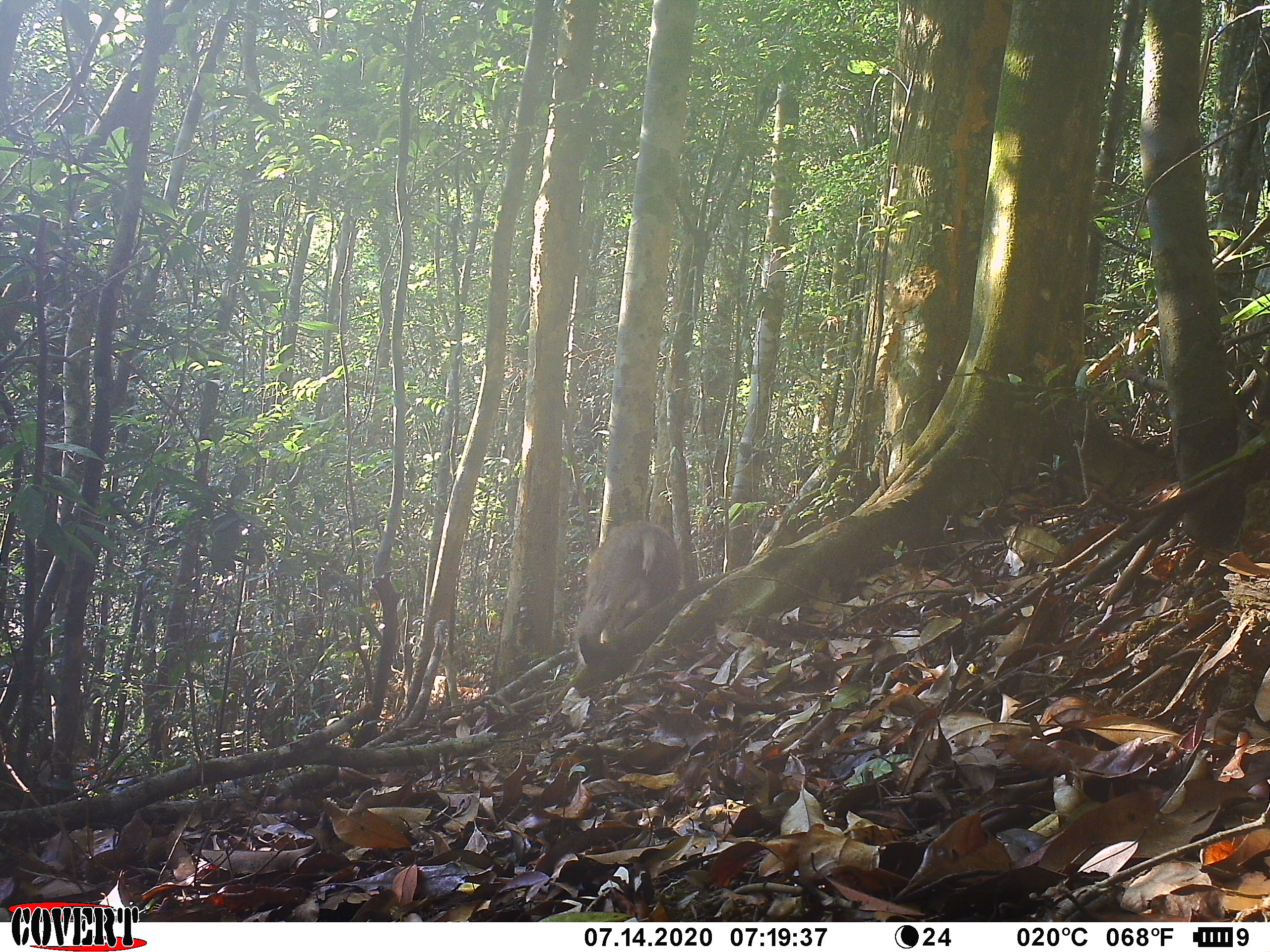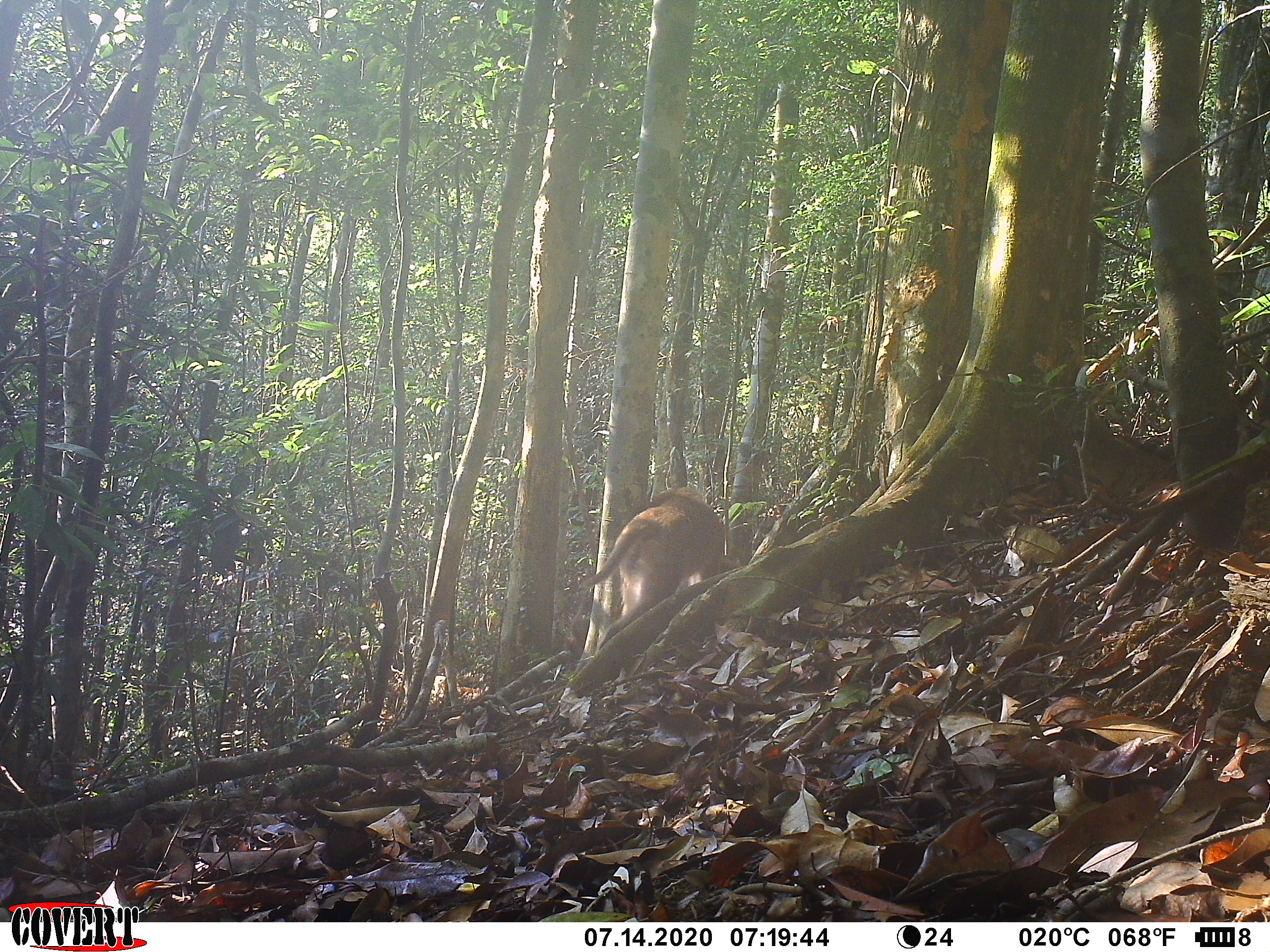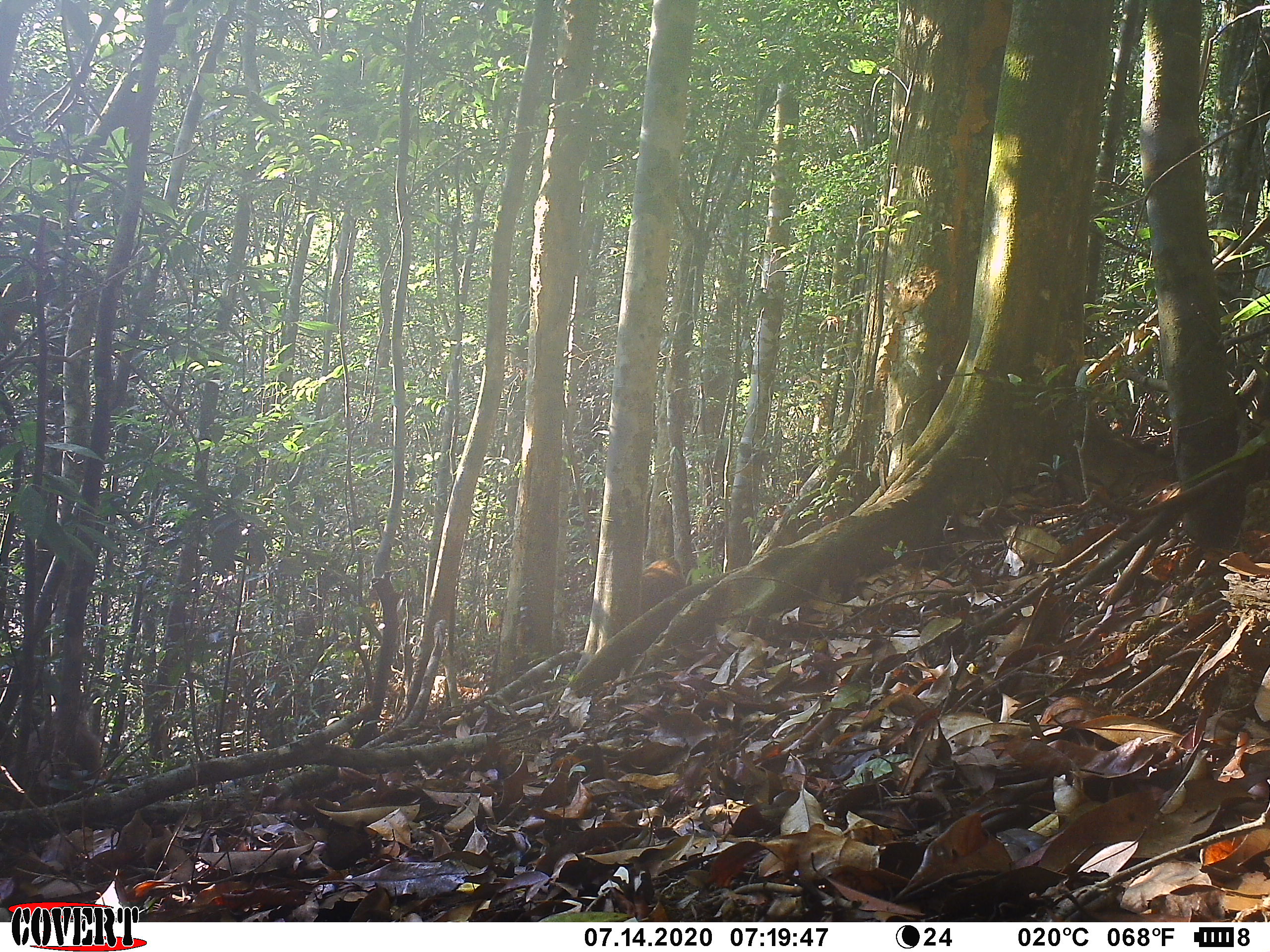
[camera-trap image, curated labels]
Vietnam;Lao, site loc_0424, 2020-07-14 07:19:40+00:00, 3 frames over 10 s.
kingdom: Animalia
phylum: Chordata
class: Mammalia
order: Primates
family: Cercopithecidae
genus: Macaca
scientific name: Macaca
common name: macaques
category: assam or rhesus macaque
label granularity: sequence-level